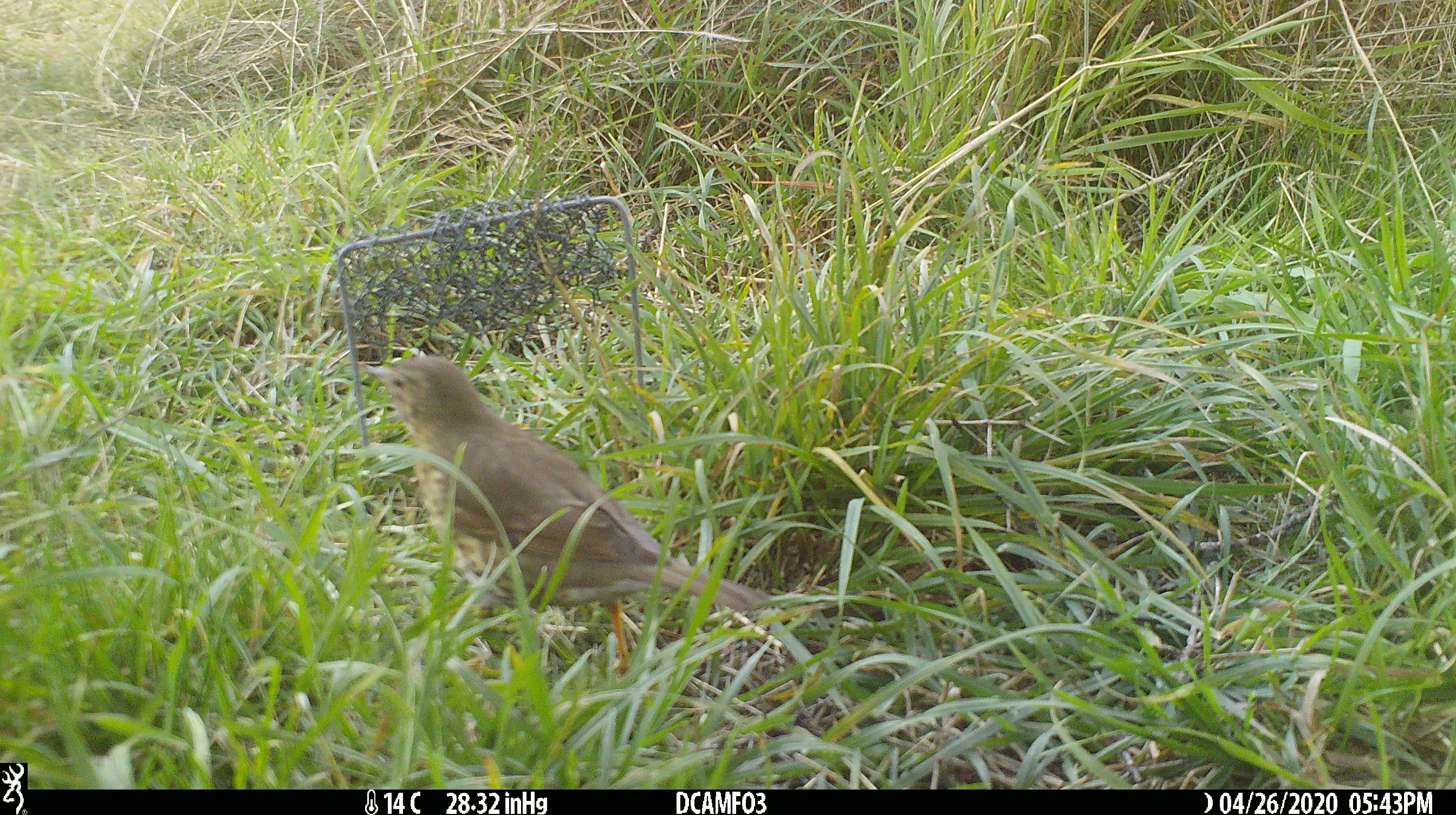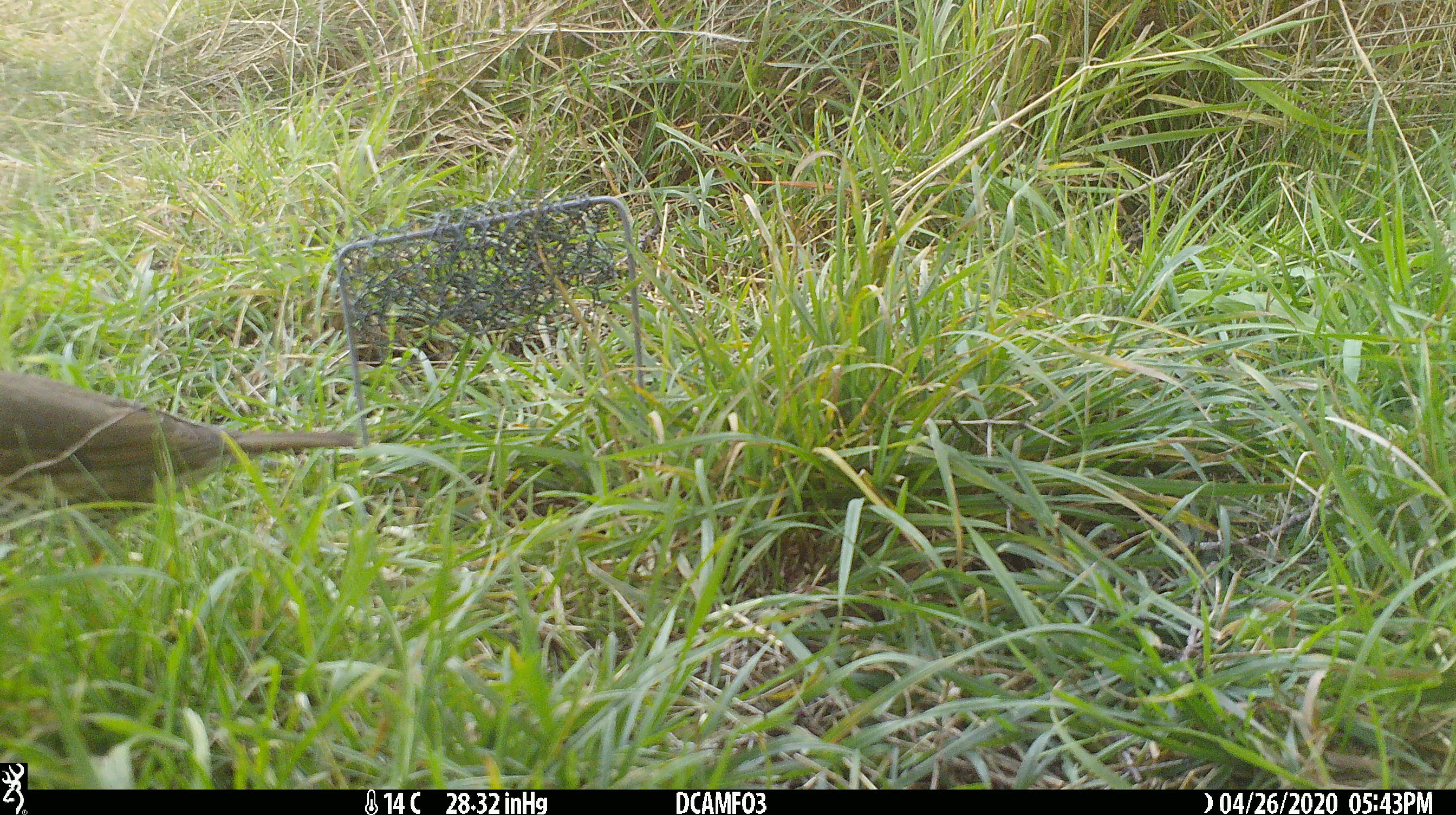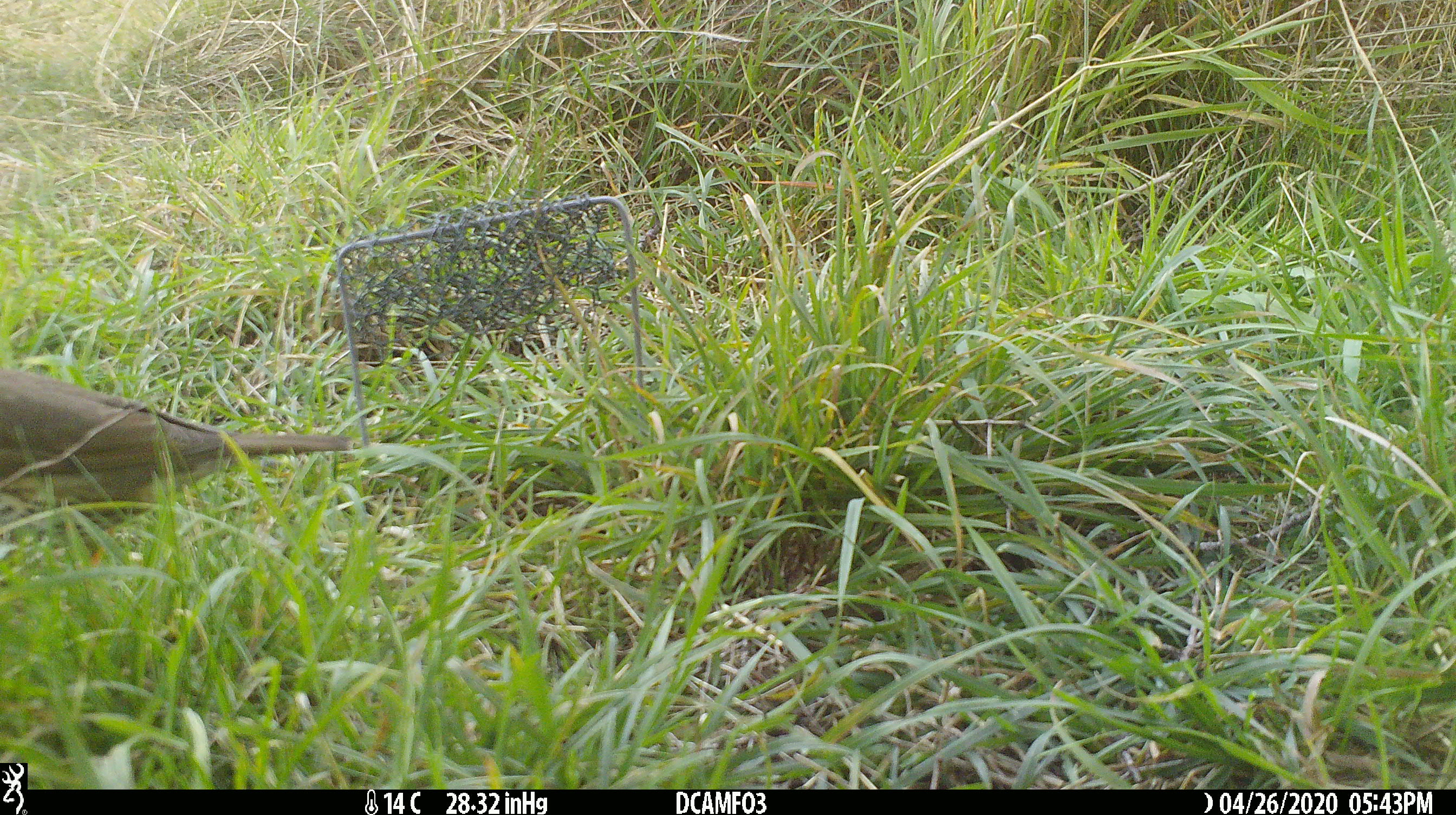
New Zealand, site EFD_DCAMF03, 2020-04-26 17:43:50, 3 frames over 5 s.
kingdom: Animalia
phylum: Chordata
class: Aves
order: Passeriformes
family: Turdidae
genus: Turdus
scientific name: Turdus philomelos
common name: song thrush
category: thrush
Thrush (song thrush) (Turdus philomelos).